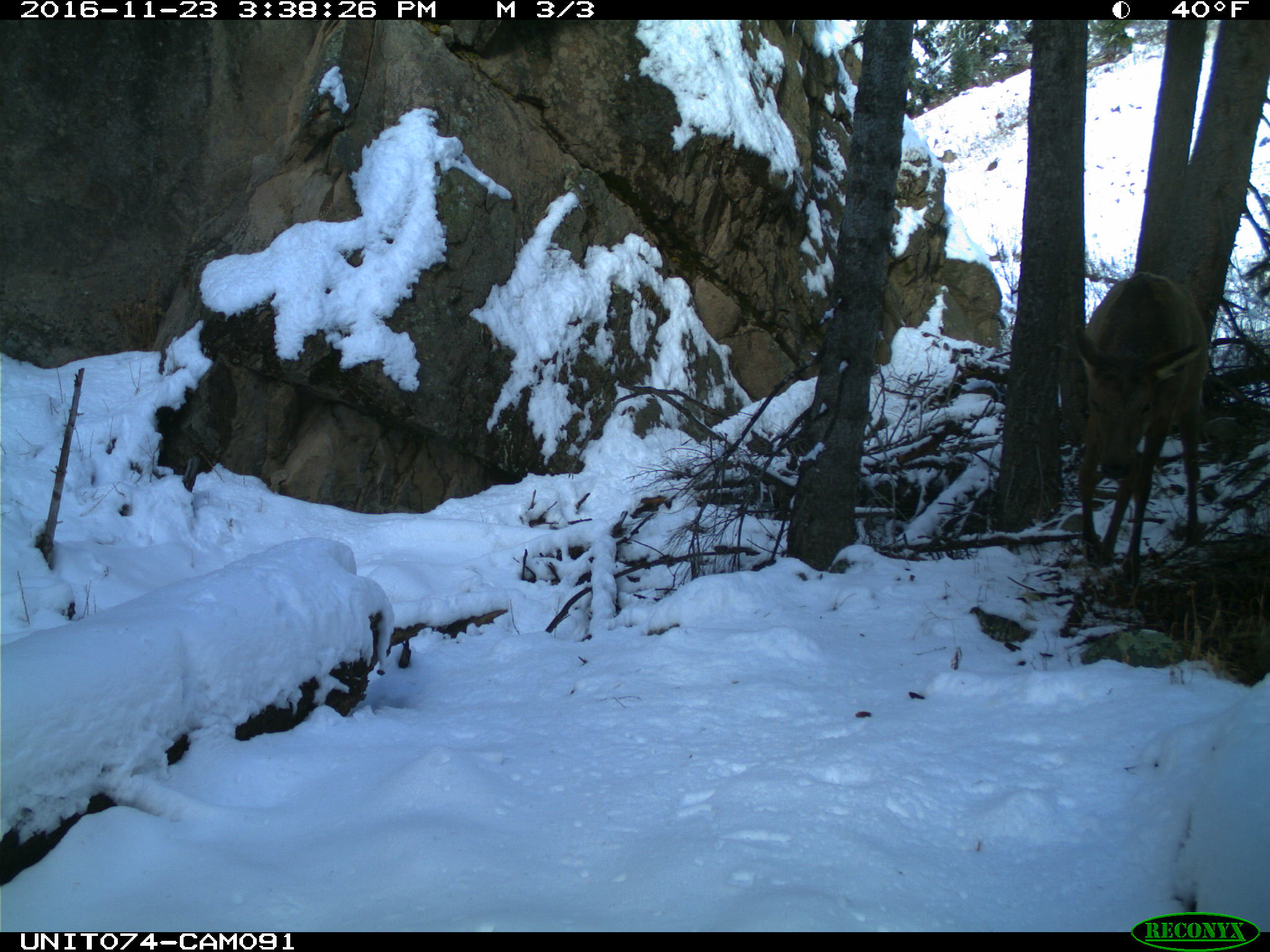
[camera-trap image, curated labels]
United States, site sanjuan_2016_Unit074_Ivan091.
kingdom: Animalia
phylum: Chordata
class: Mammalia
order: Artiodactyla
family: Cervidae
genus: Cervus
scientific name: Cervus elaphus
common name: red deer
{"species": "Cervus elaphus (red deer)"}